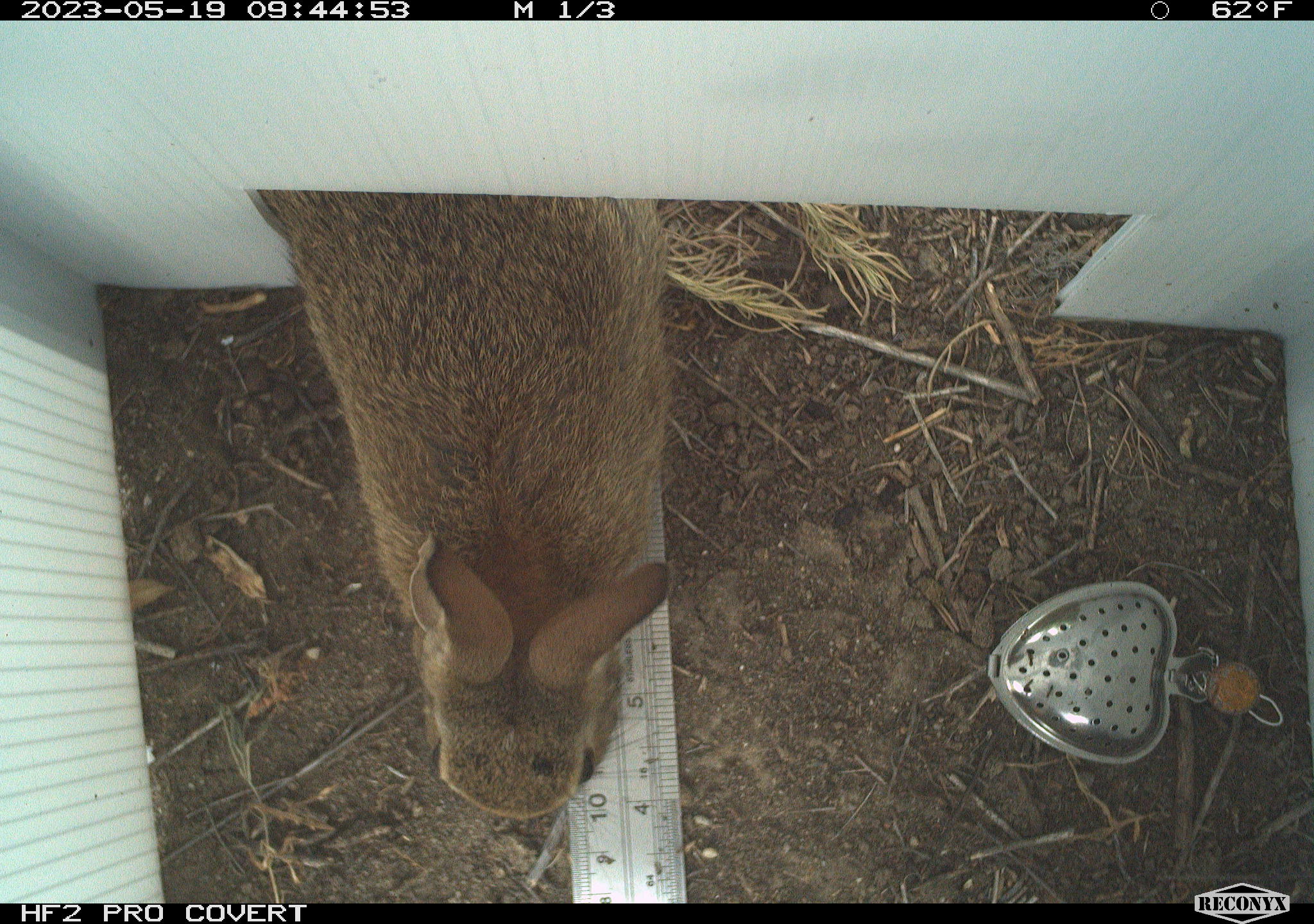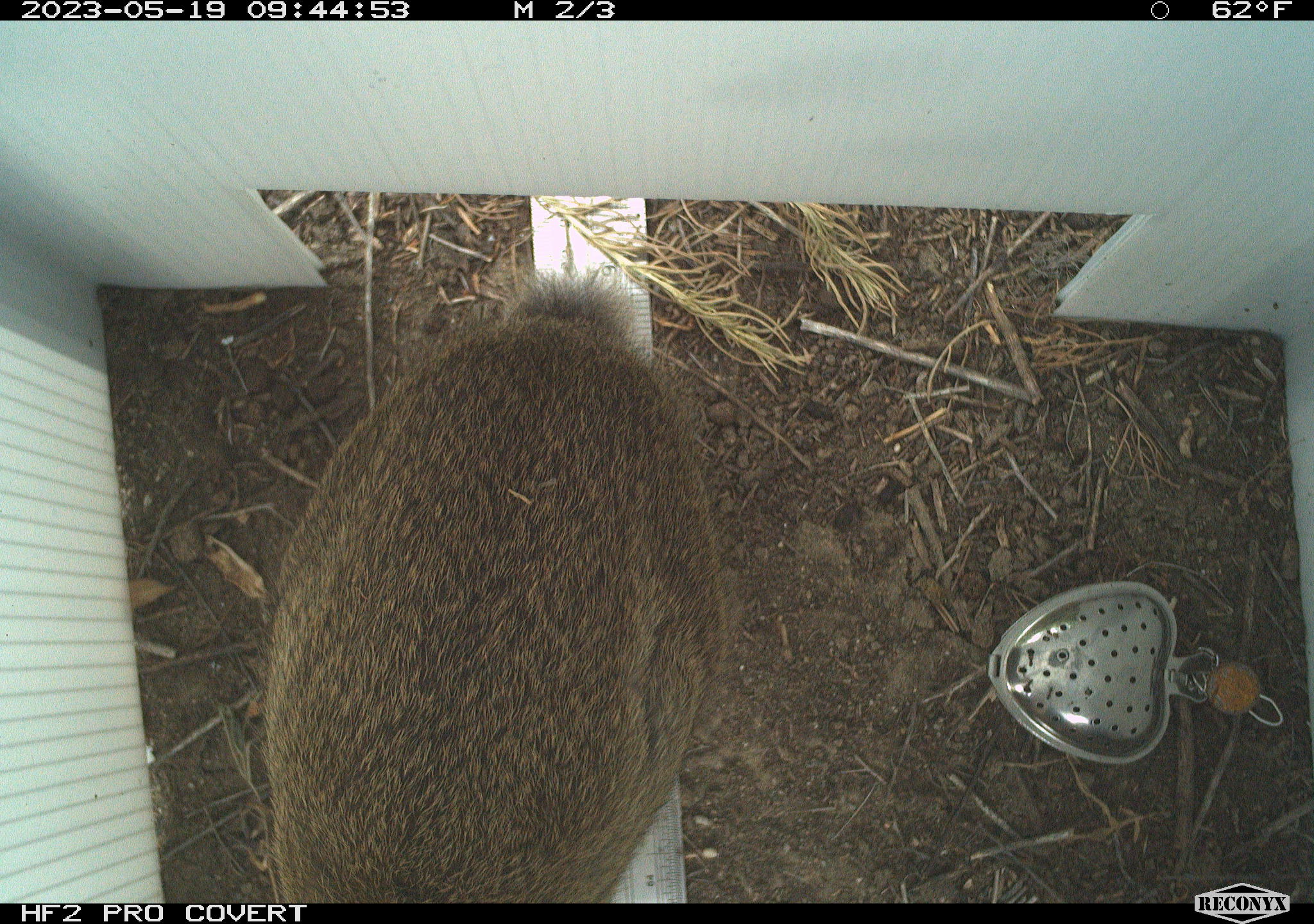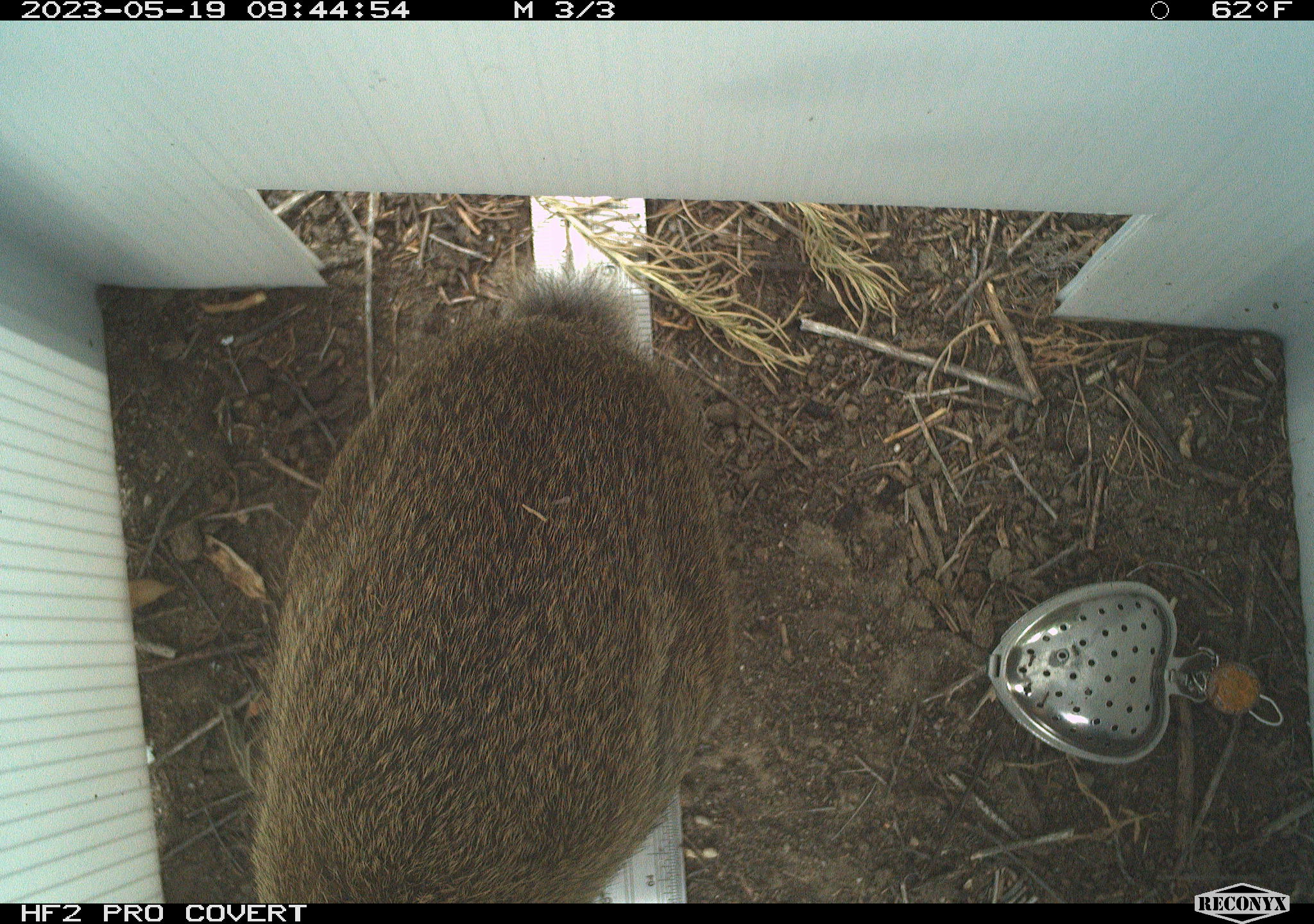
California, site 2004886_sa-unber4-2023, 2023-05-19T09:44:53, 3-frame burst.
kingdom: Animalia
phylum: Chordata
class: Mammalia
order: Lagomorpha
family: Leporidae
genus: Sylvilagus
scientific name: Sylvilagus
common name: cottontail rabbits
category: sylvilagus species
Sylvilagus species (cottontail rabbits) (Sylvilagus).